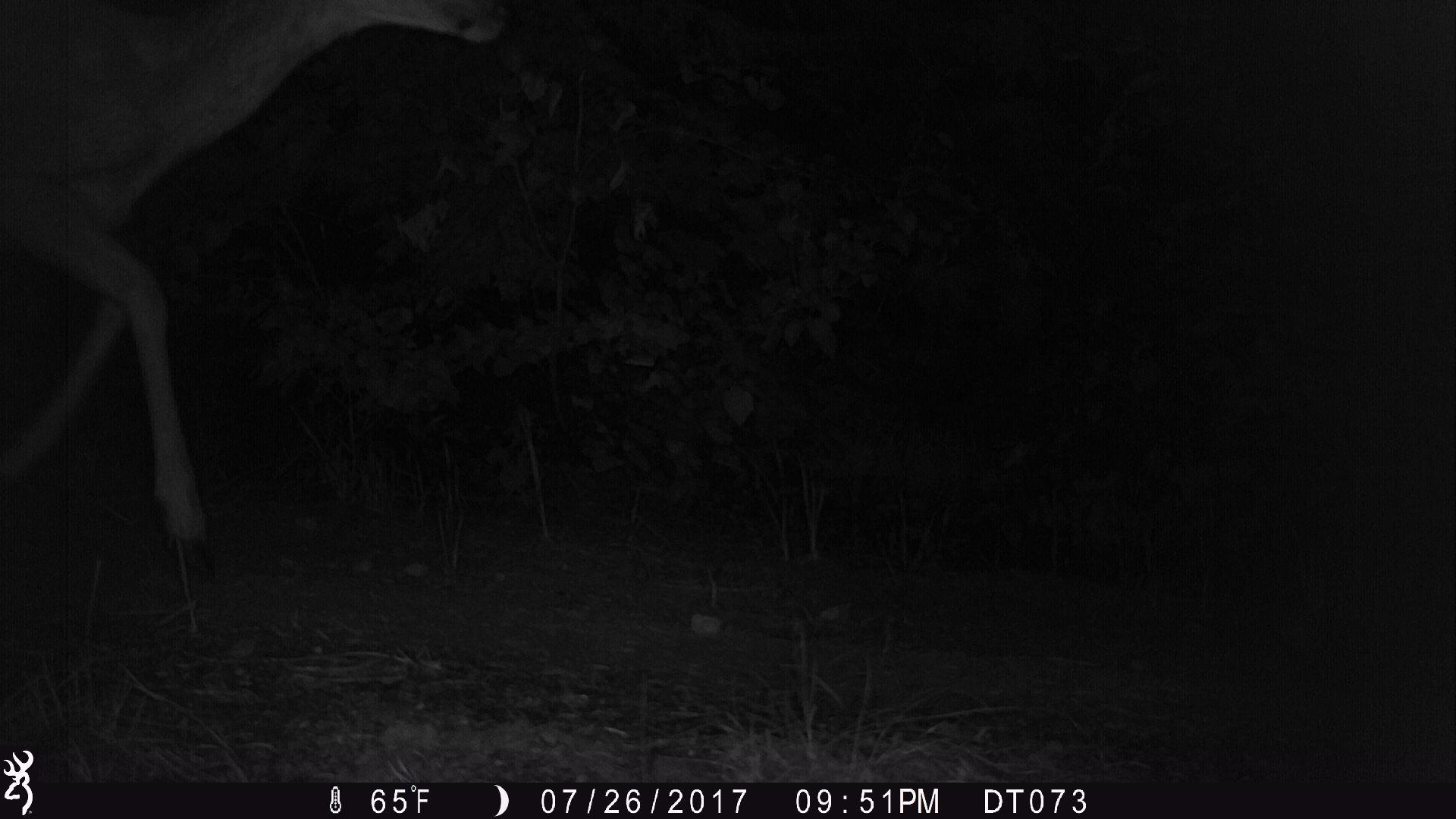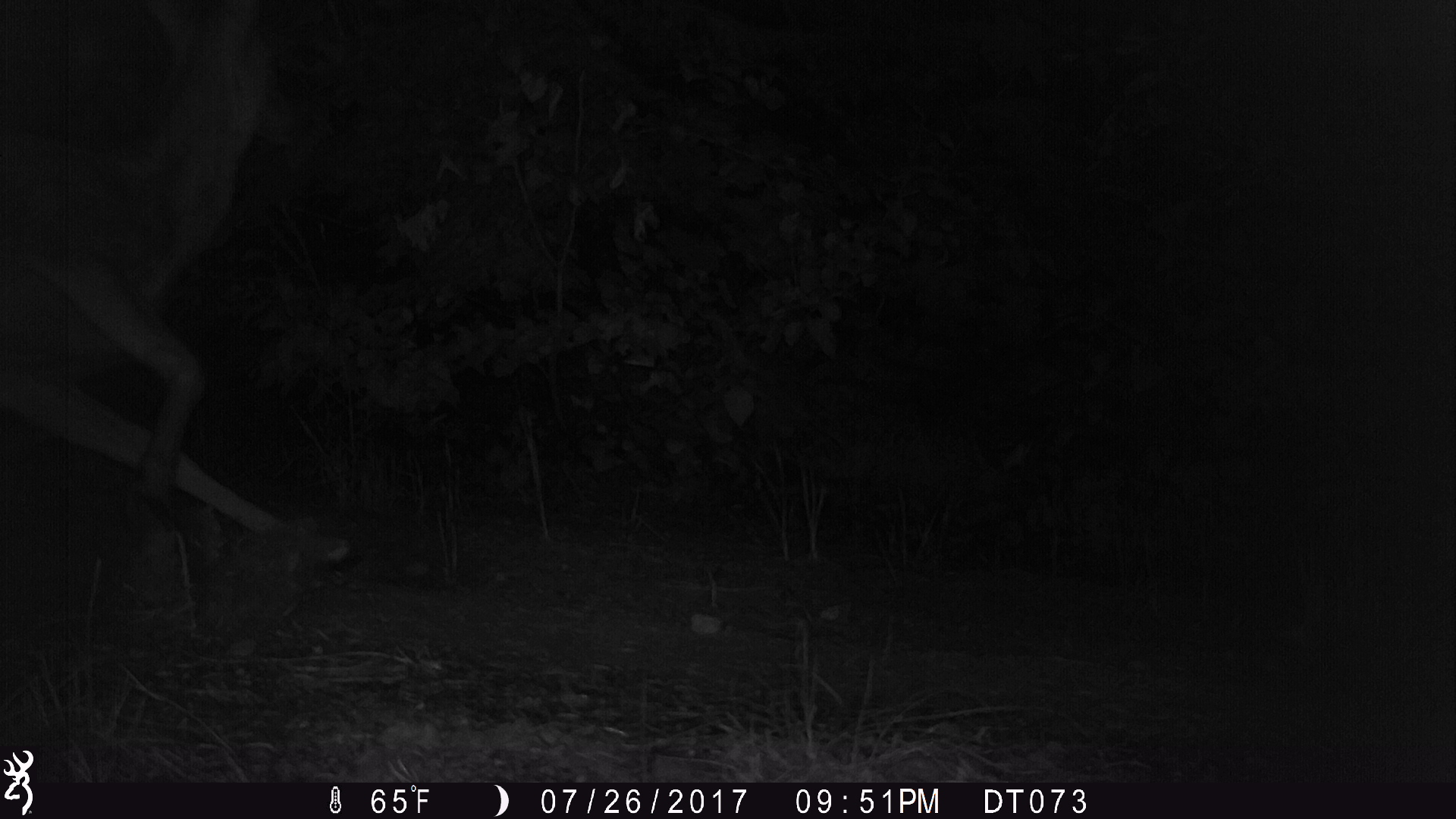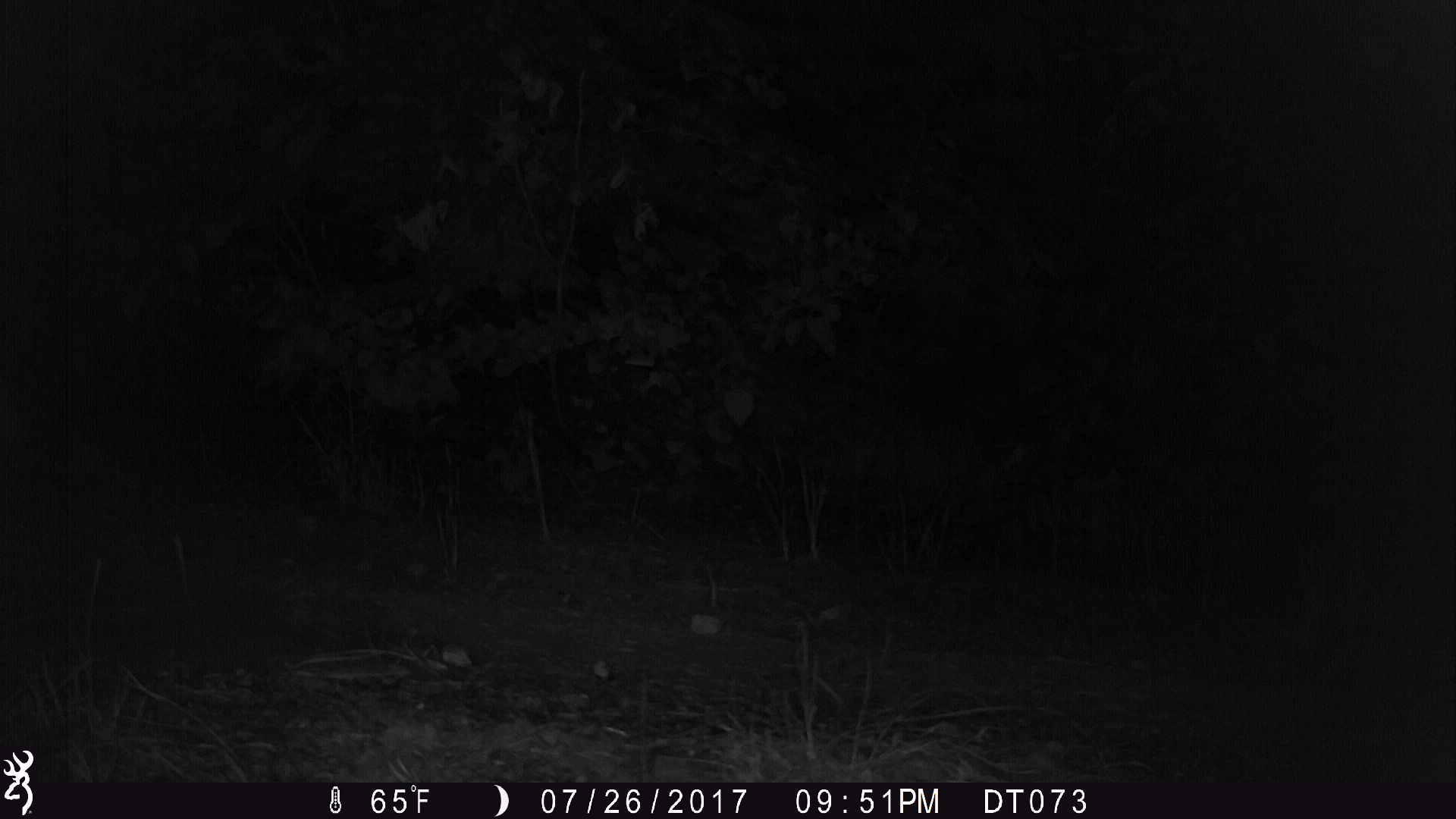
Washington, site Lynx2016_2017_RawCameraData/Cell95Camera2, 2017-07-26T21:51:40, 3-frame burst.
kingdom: Animalia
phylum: Chordata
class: Mammalia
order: Artiodactyla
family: Cervidae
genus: Odocoileus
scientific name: Odocoileus hemionus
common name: mule deer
Odocoileus hemionus (mule deer). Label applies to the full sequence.